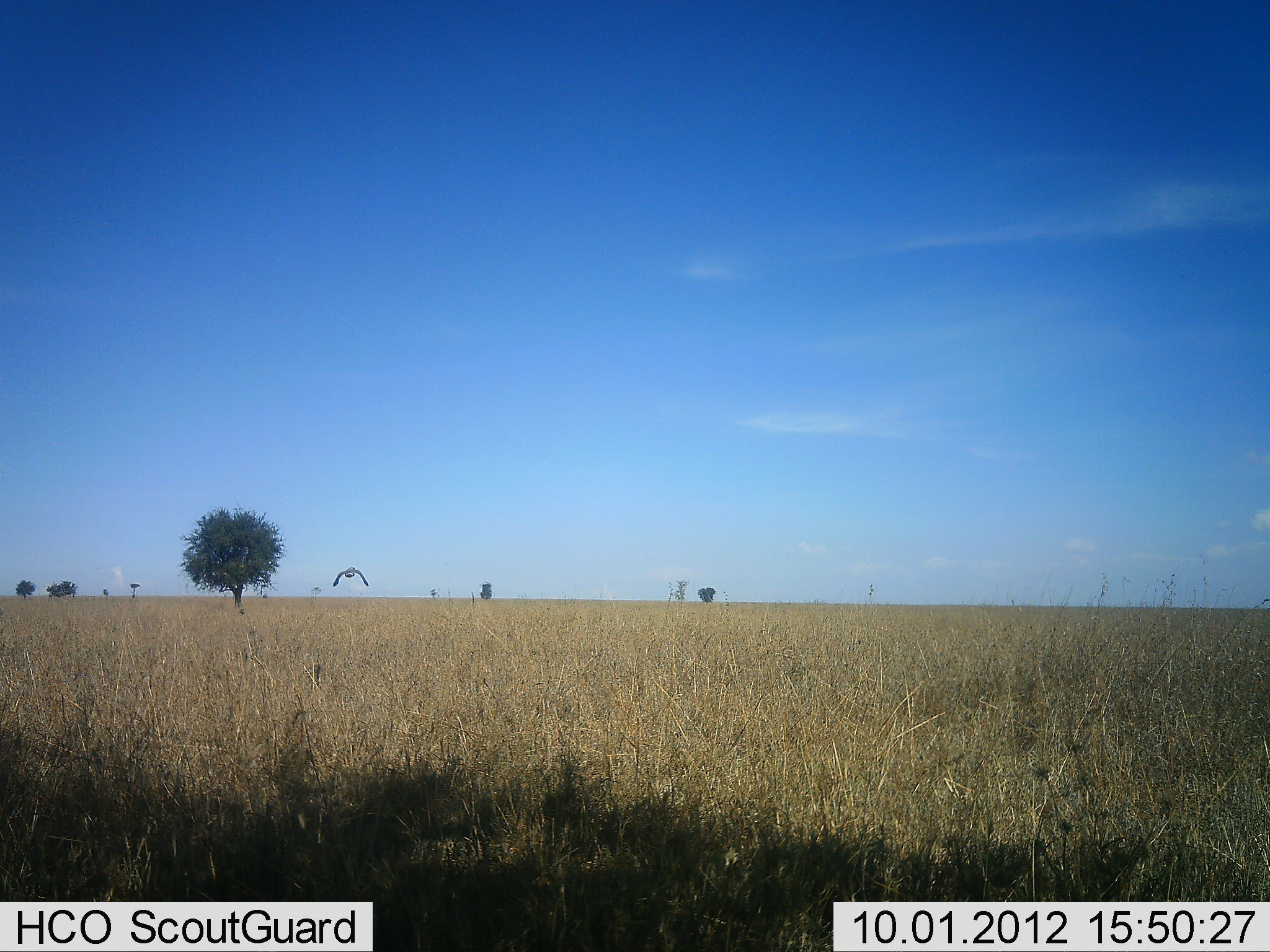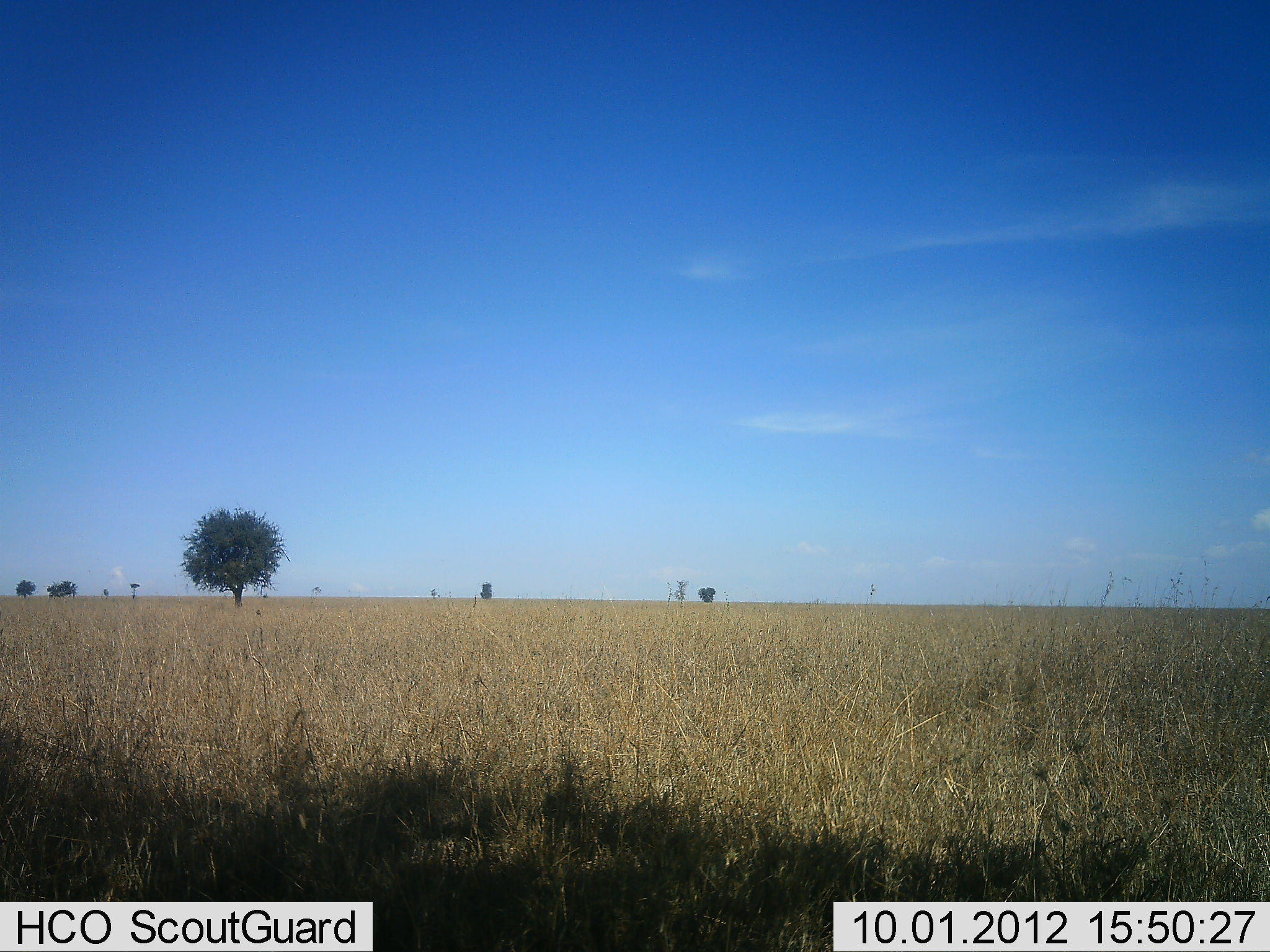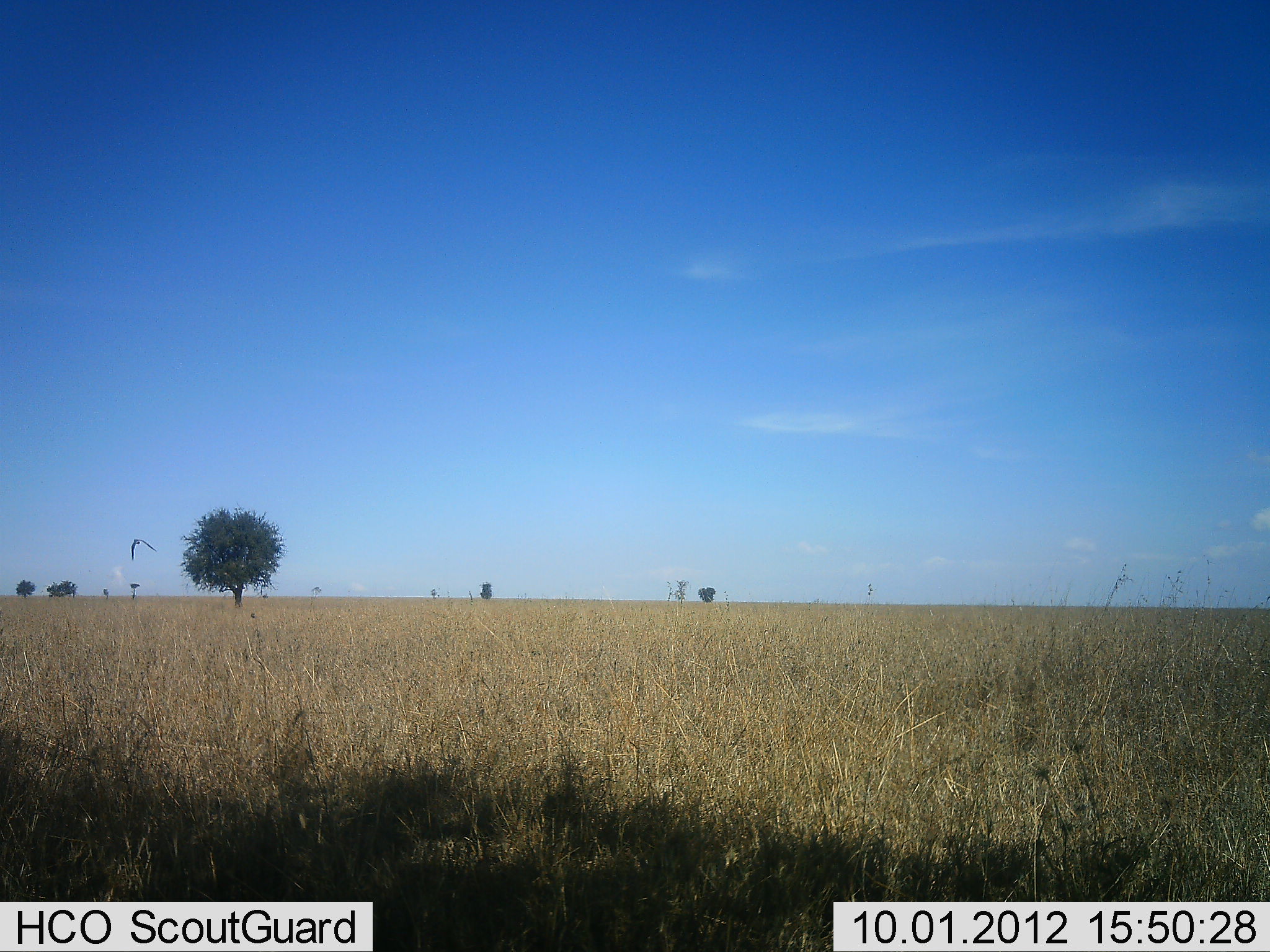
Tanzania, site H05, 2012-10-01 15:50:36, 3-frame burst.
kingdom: Animalia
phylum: Chordata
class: Aves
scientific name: Aves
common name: bird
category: otherbird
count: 1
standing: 0%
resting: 0%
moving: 100%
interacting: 0%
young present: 0%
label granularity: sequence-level